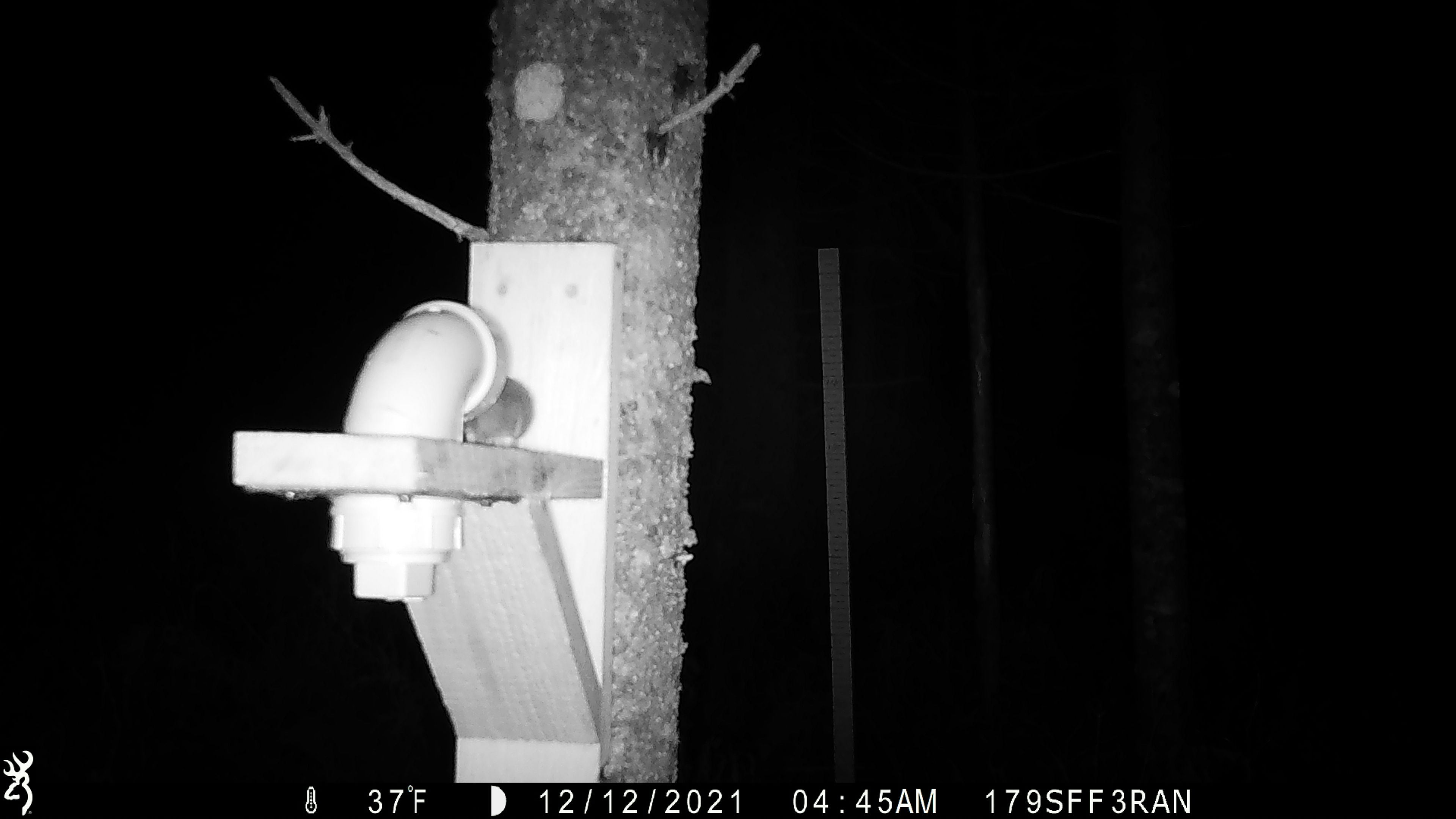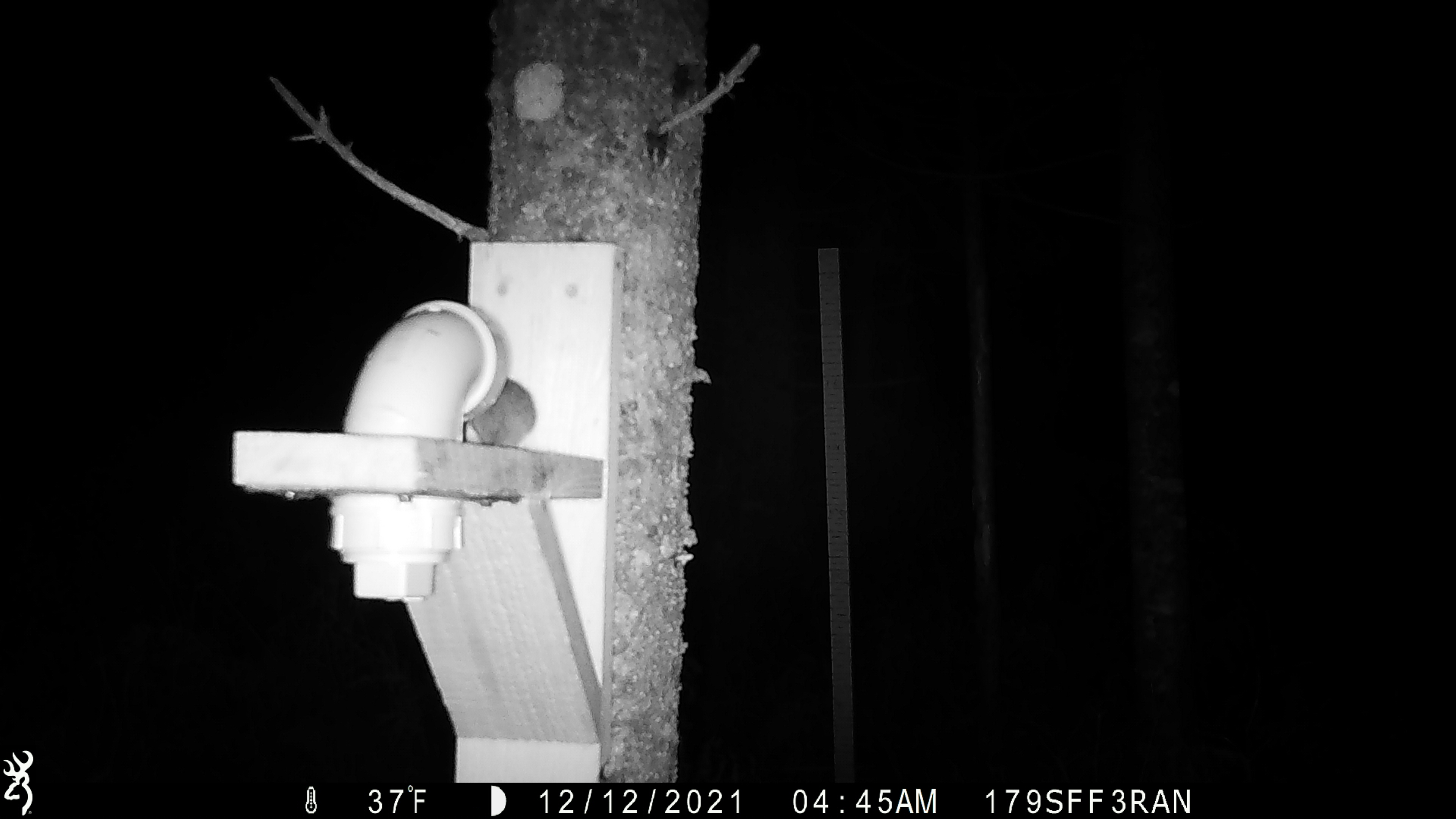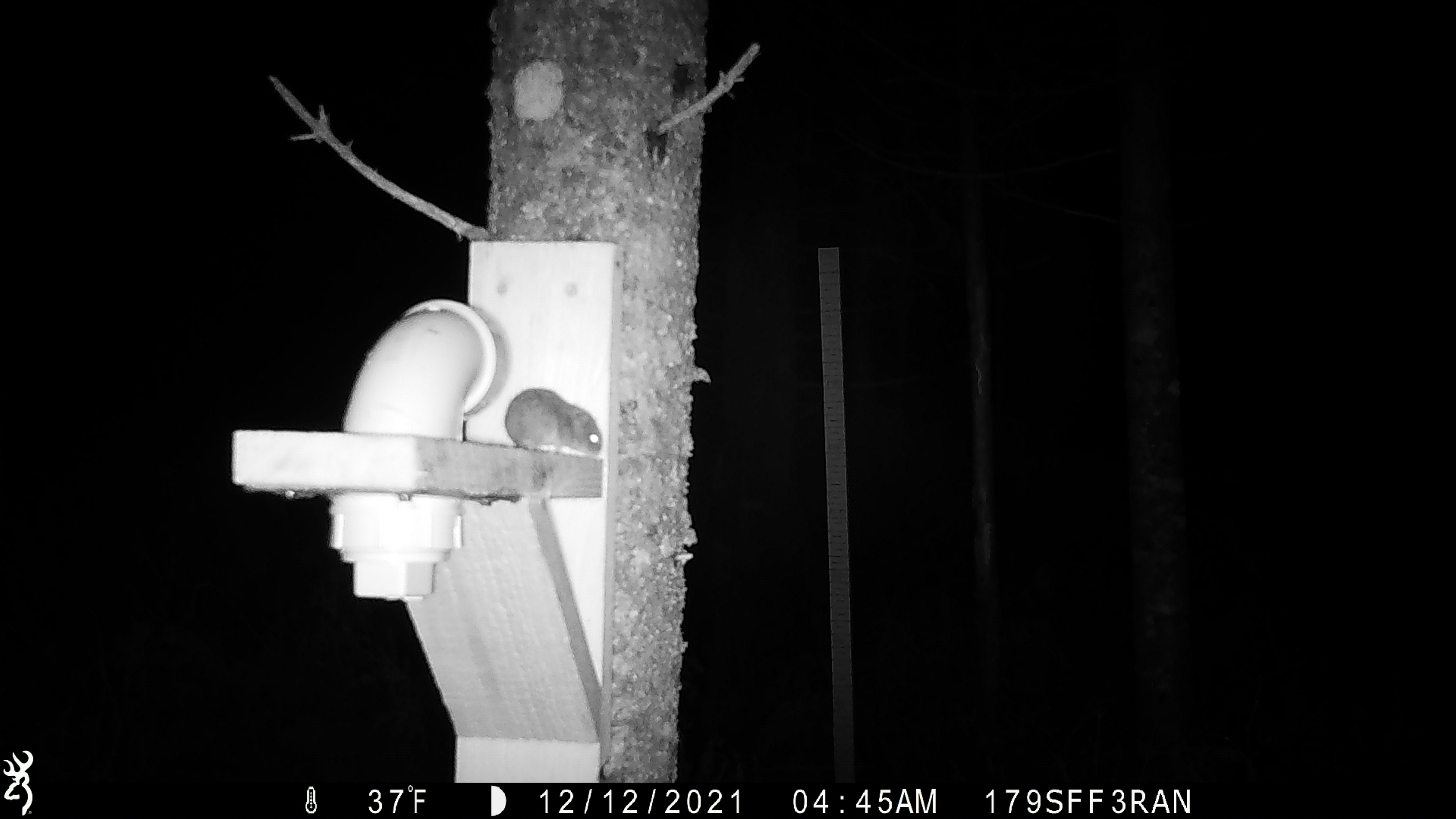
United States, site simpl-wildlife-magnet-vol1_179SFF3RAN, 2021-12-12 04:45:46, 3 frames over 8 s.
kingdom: Animalia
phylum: Chordata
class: Mammalia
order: Rodentia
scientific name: Rodentia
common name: mouse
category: mouse sp.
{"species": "mouse sp. (mouse) (Rodentia)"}